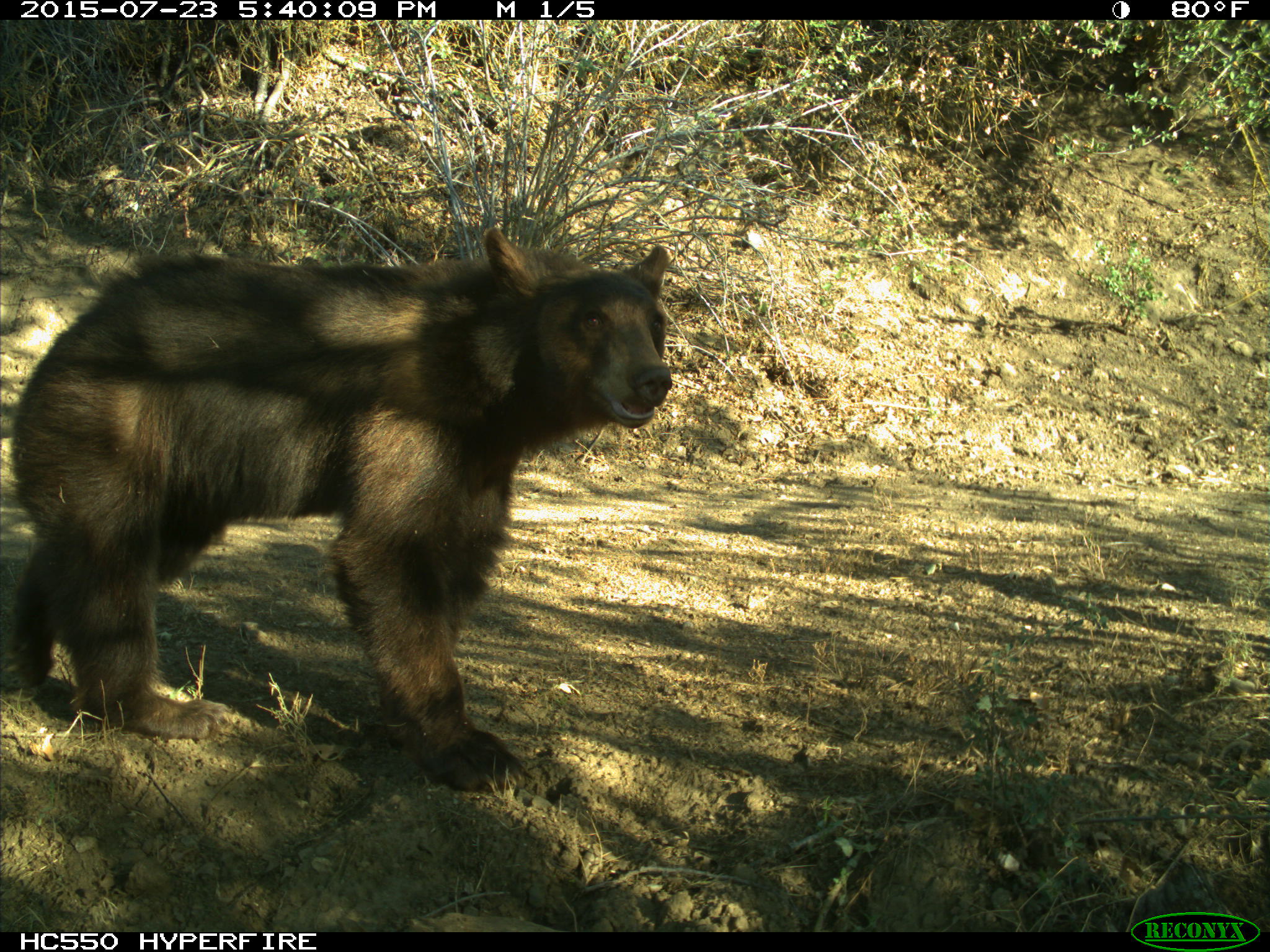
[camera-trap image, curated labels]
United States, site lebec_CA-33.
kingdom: Animalia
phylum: Chordata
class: Mammalia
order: Carnivora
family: Ursidae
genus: Ursus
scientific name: Ursus americanus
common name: american black bear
Ursus americanus (american black bear).